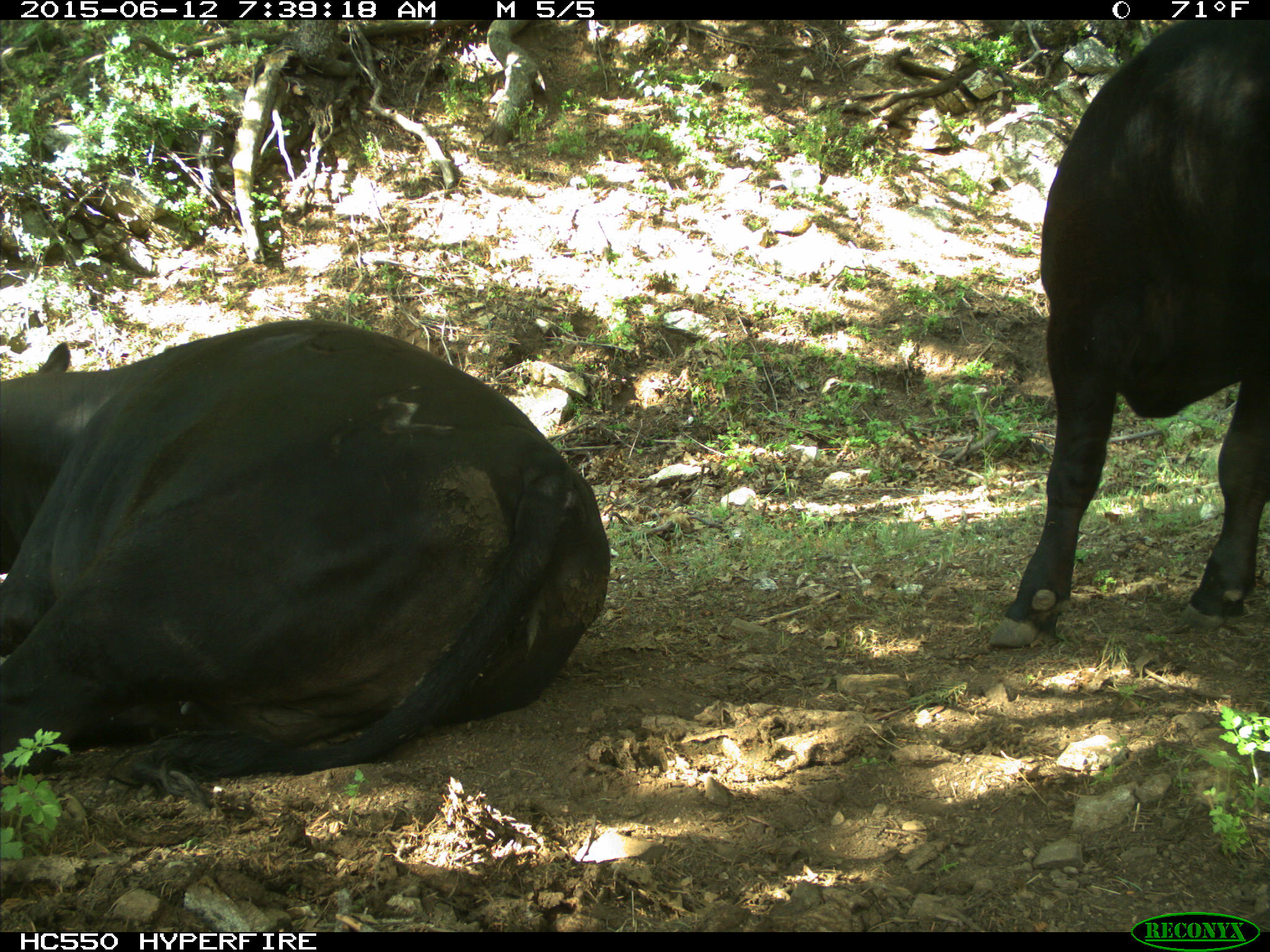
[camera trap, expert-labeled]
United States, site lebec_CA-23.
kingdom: Animalia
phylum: Chordata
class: Mammalia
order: Artiodactyla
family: Bovidae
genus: Bos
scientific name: Bos taurus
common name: domestic cow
Bos taurus (domestic cow).